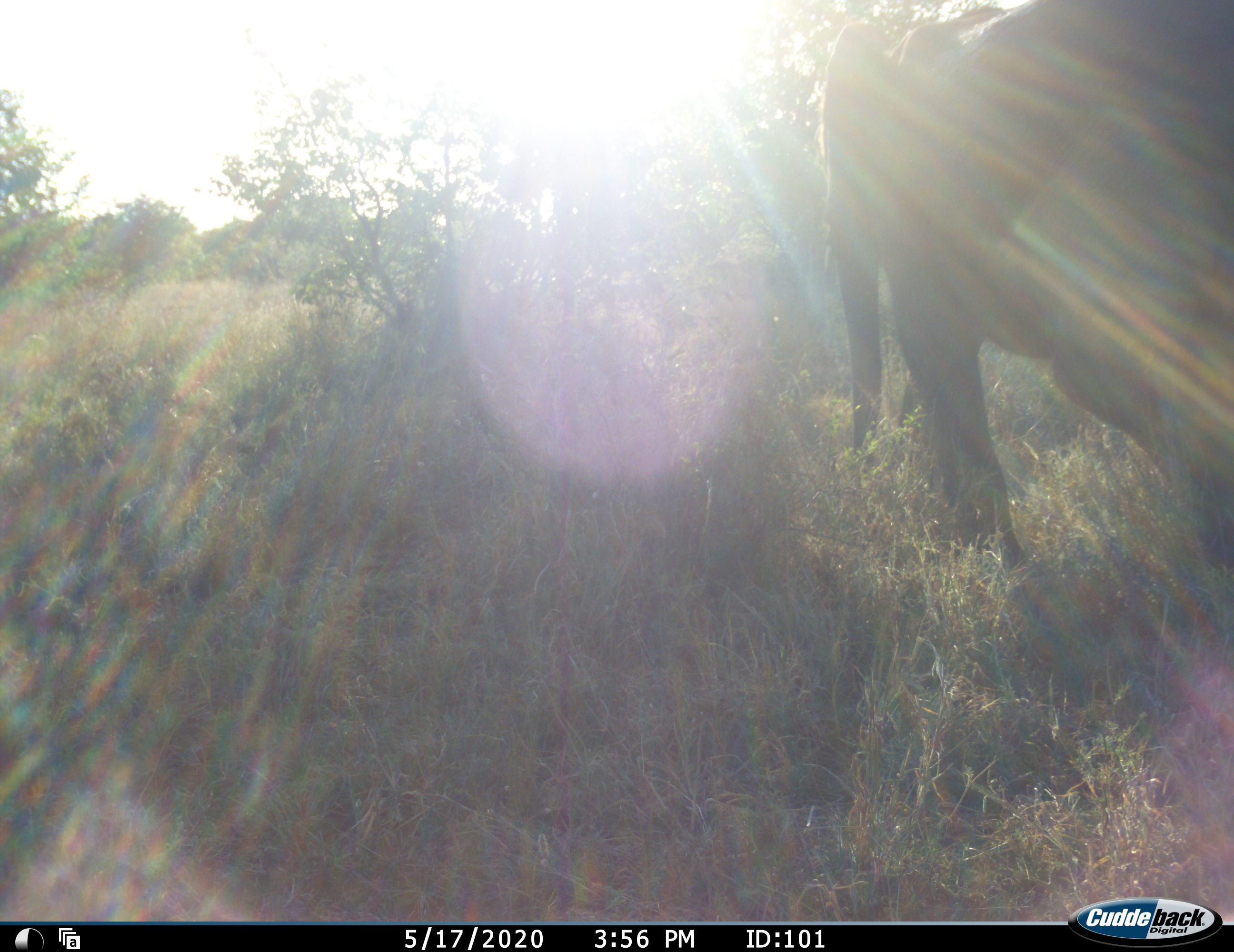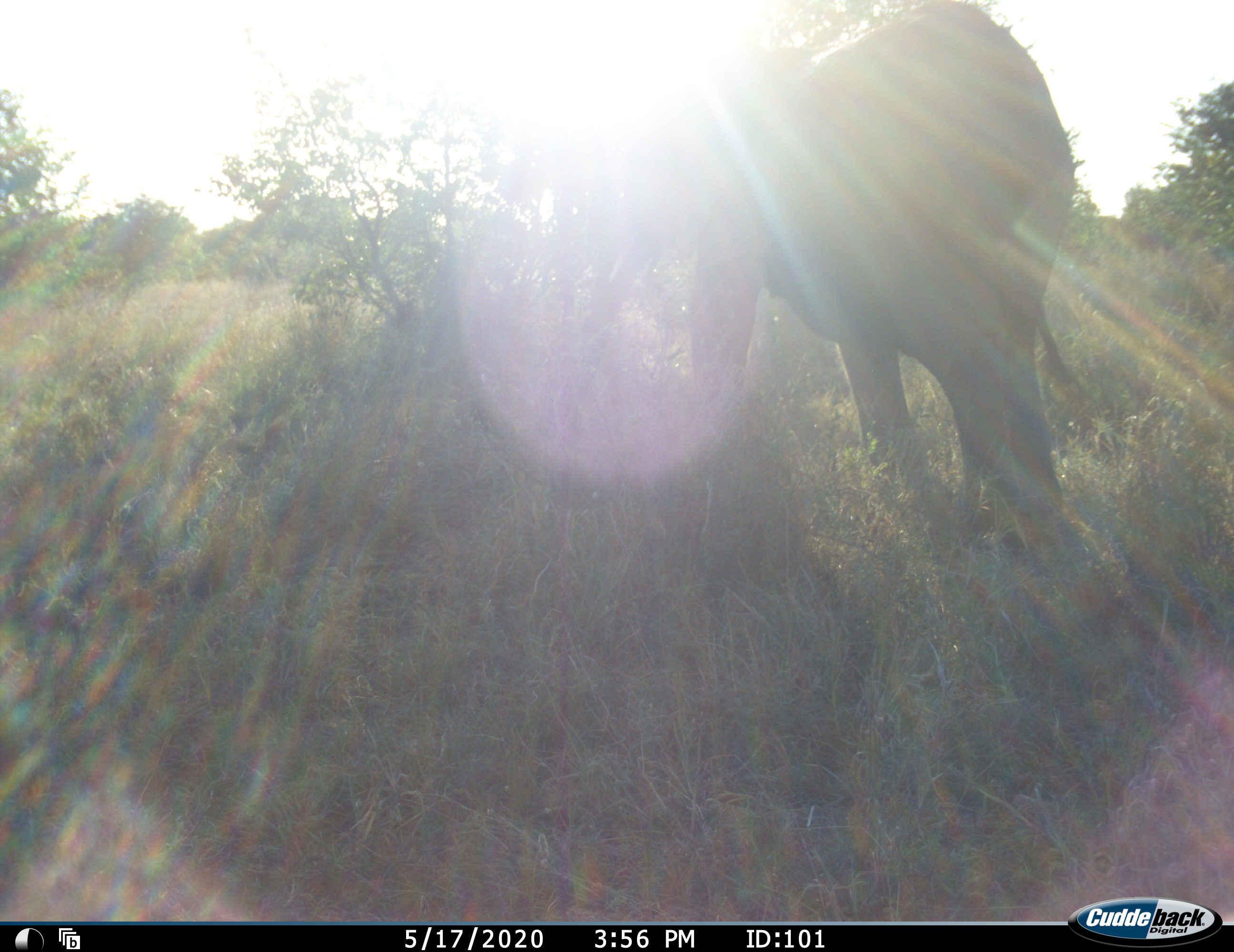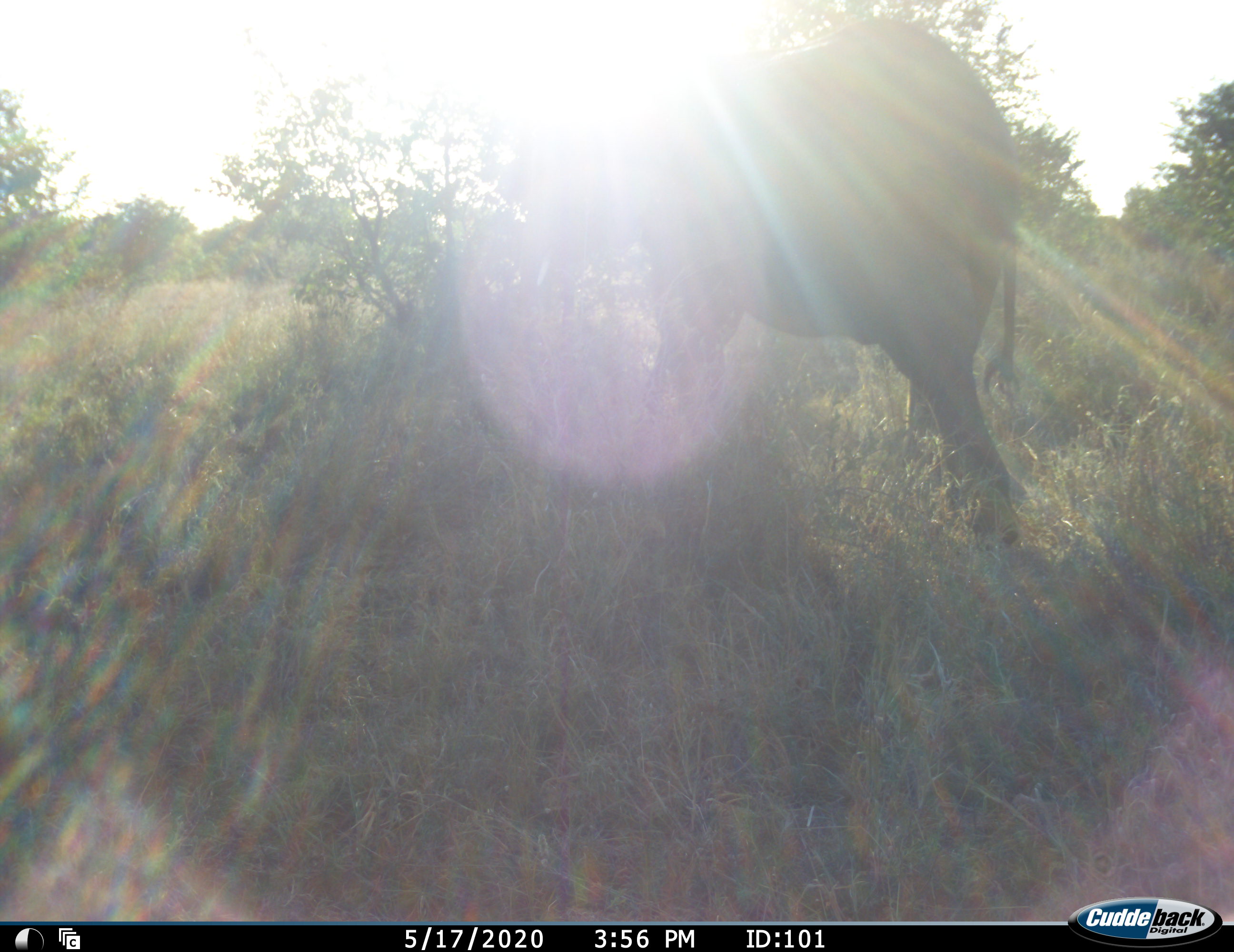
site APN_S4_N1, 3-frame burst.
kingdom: Animalia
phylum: Chordata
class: Mammalia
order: Proboscidea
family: Elephantidae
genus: Loxodonta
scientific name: Loxodonta africana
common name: african bush elephant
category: elephant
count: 1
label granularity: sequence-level